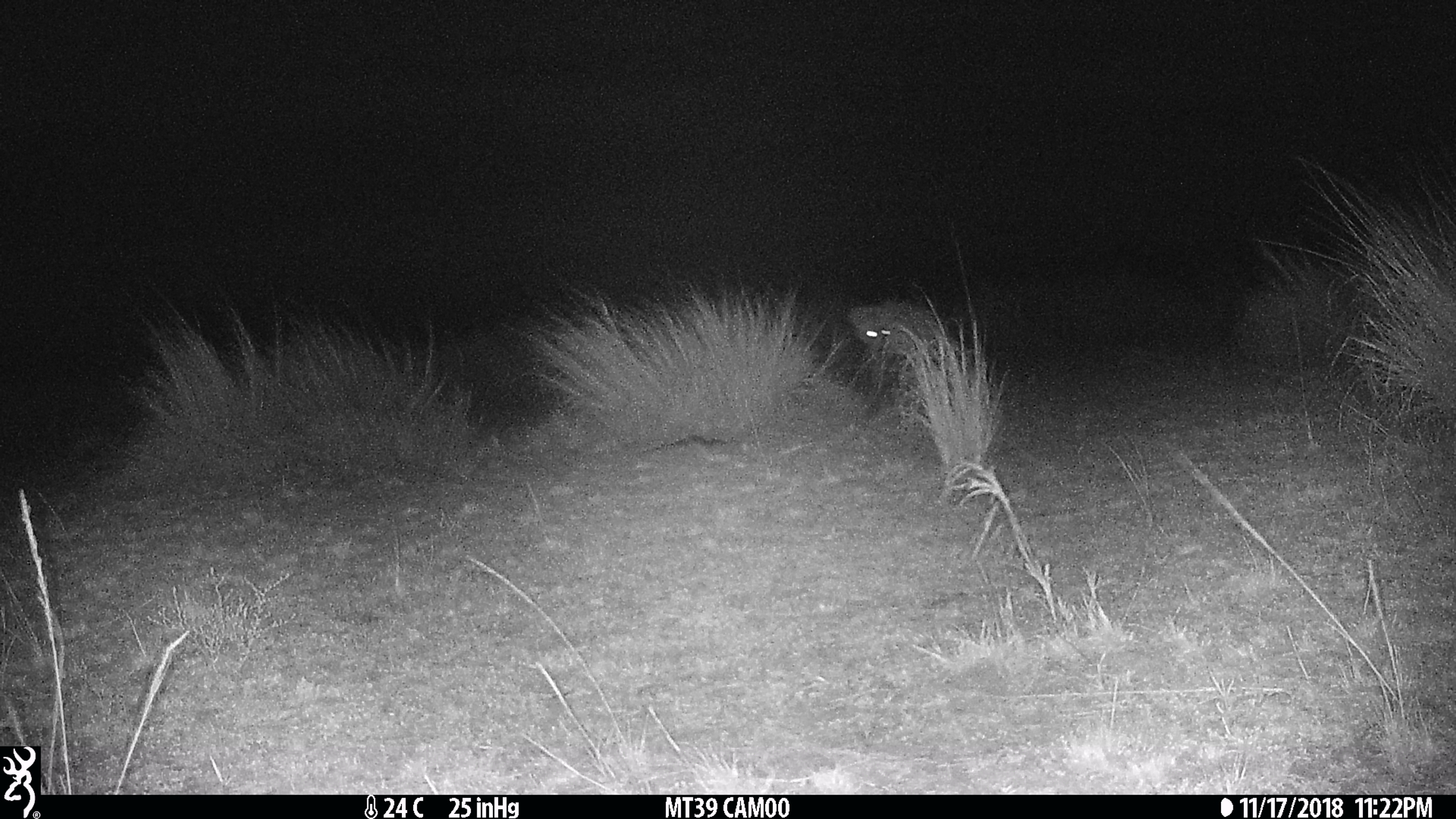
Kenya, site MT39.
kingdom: Animalia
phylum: Chordata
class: Mammalia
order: Carnivora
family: Hyaenidae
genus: Crocuta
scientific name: Crocuta crocuta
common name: spotted hyena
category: hyena spotted